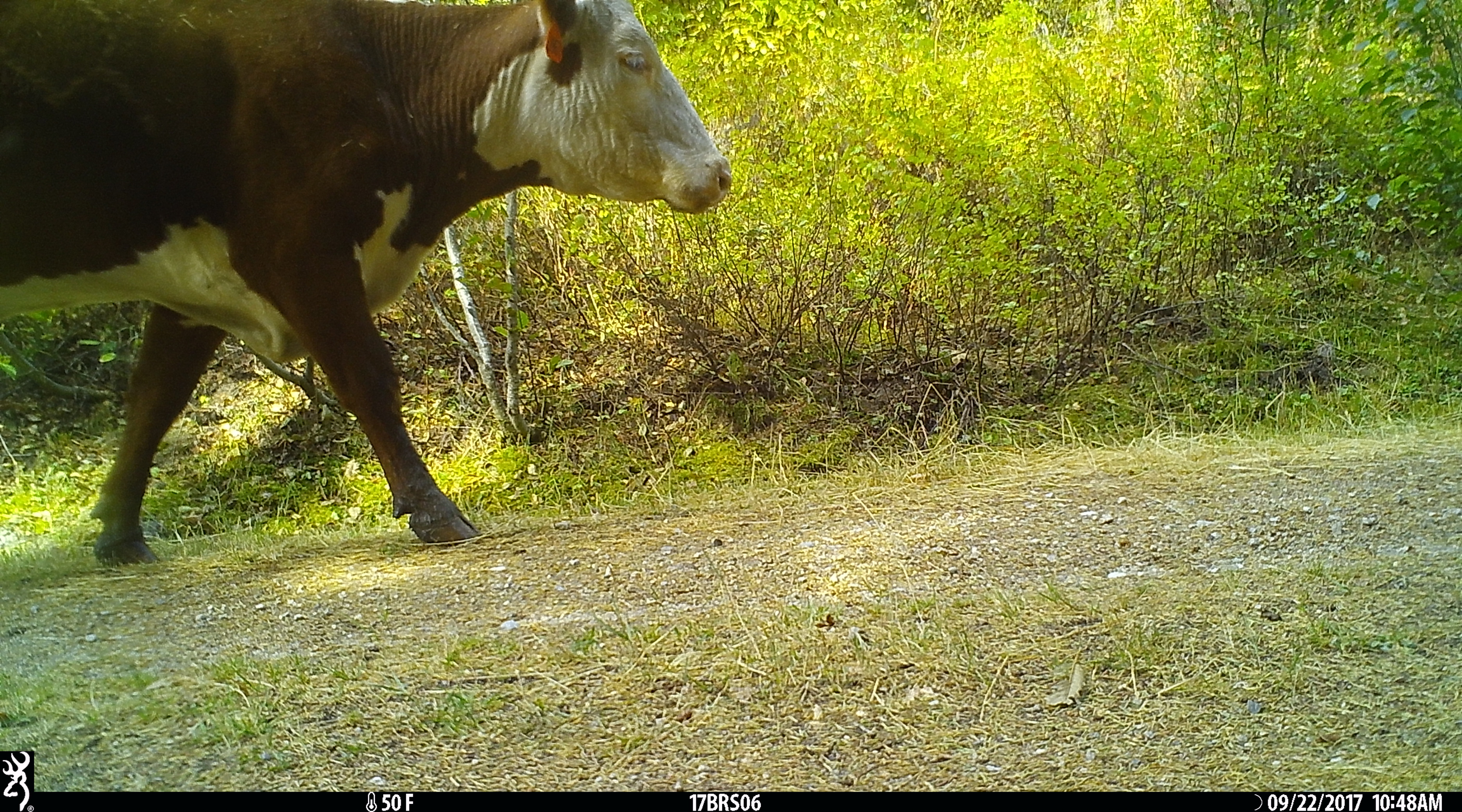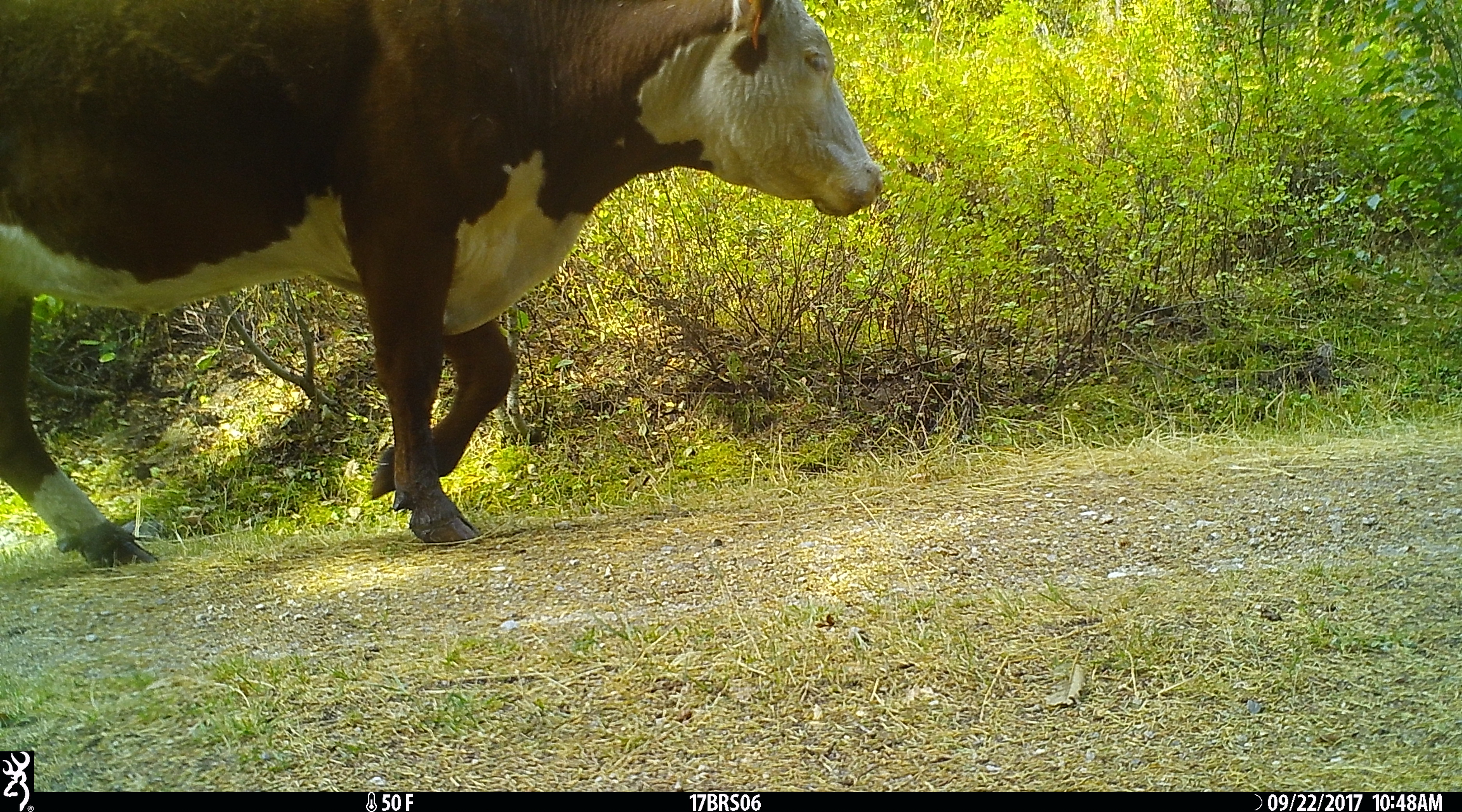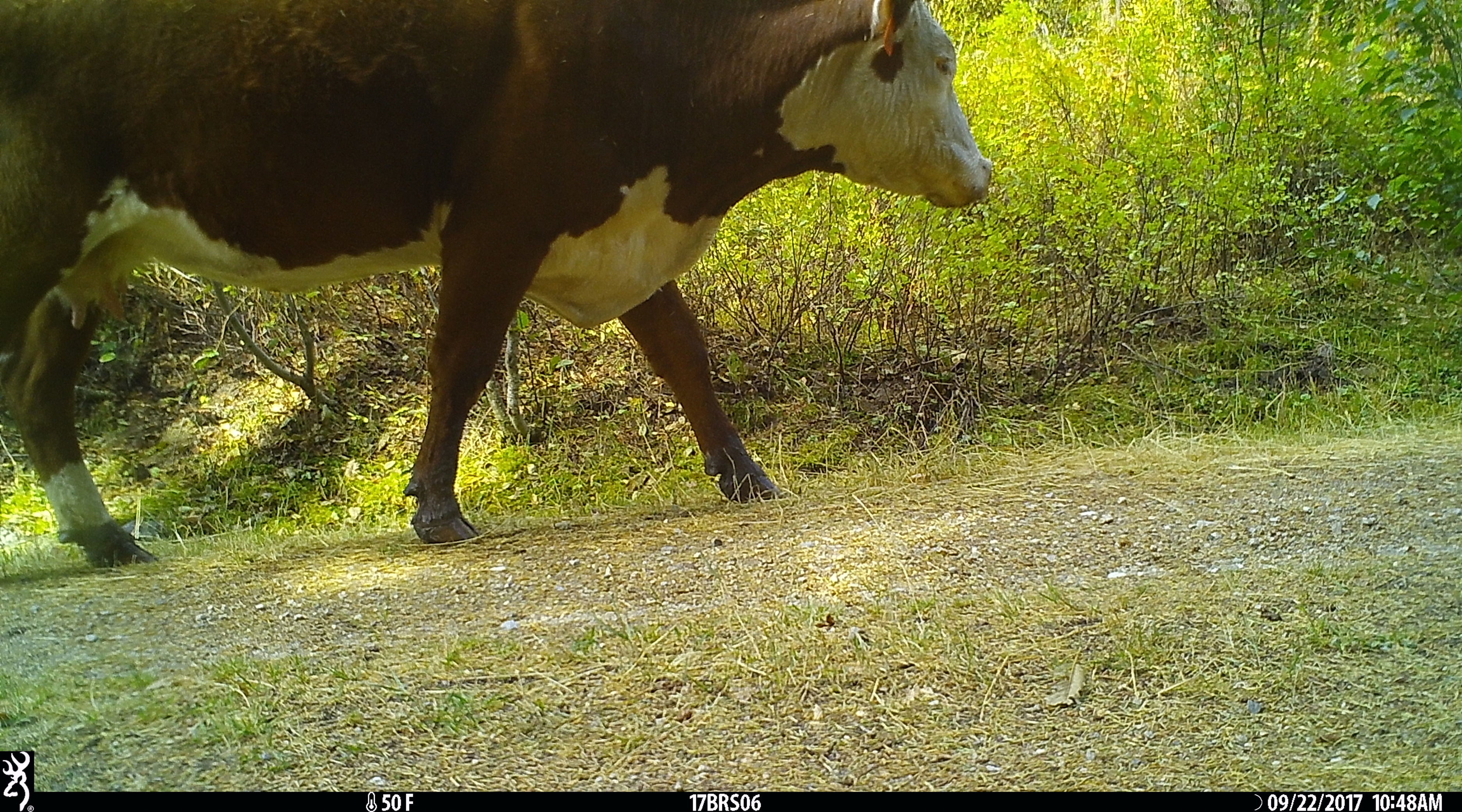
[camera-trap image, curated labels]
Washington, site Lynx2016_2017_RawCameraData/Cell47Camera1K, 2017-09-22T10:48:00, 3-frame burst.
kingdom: Animalia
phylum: Chordata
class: Mammalia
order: Artiodactyla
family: Bovidae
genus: Bos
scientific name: Bos taurus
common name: domestic cattle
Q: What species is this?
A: Domestic cattle (Bos taurus).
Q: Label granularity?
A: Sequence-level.